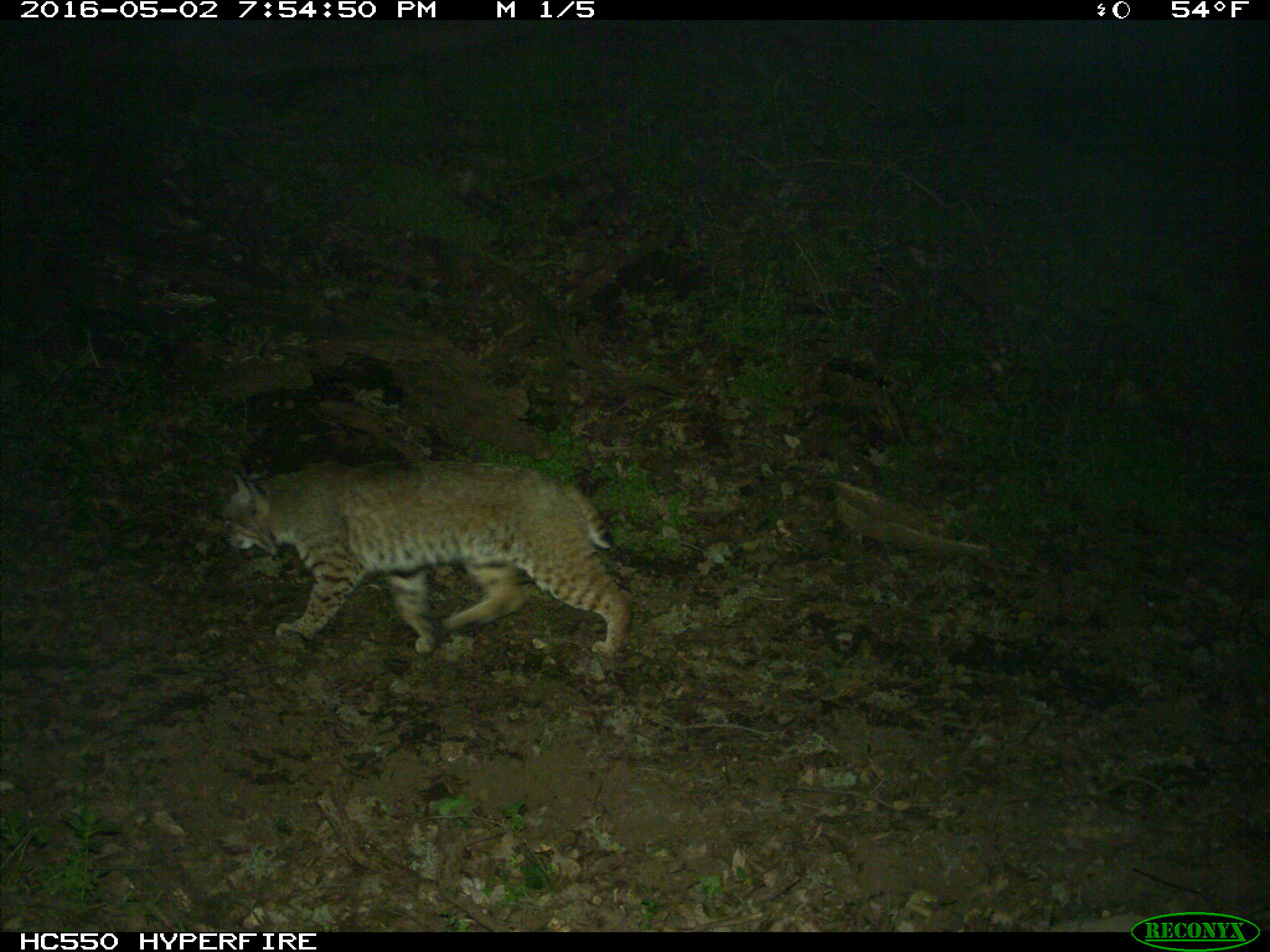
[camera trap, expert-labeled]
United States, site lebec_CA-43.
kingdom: Animalia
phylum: Chordata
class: Mammalia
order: Carnivora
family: Felidae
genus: Lynx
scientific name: Lynx rufus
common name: bobcat